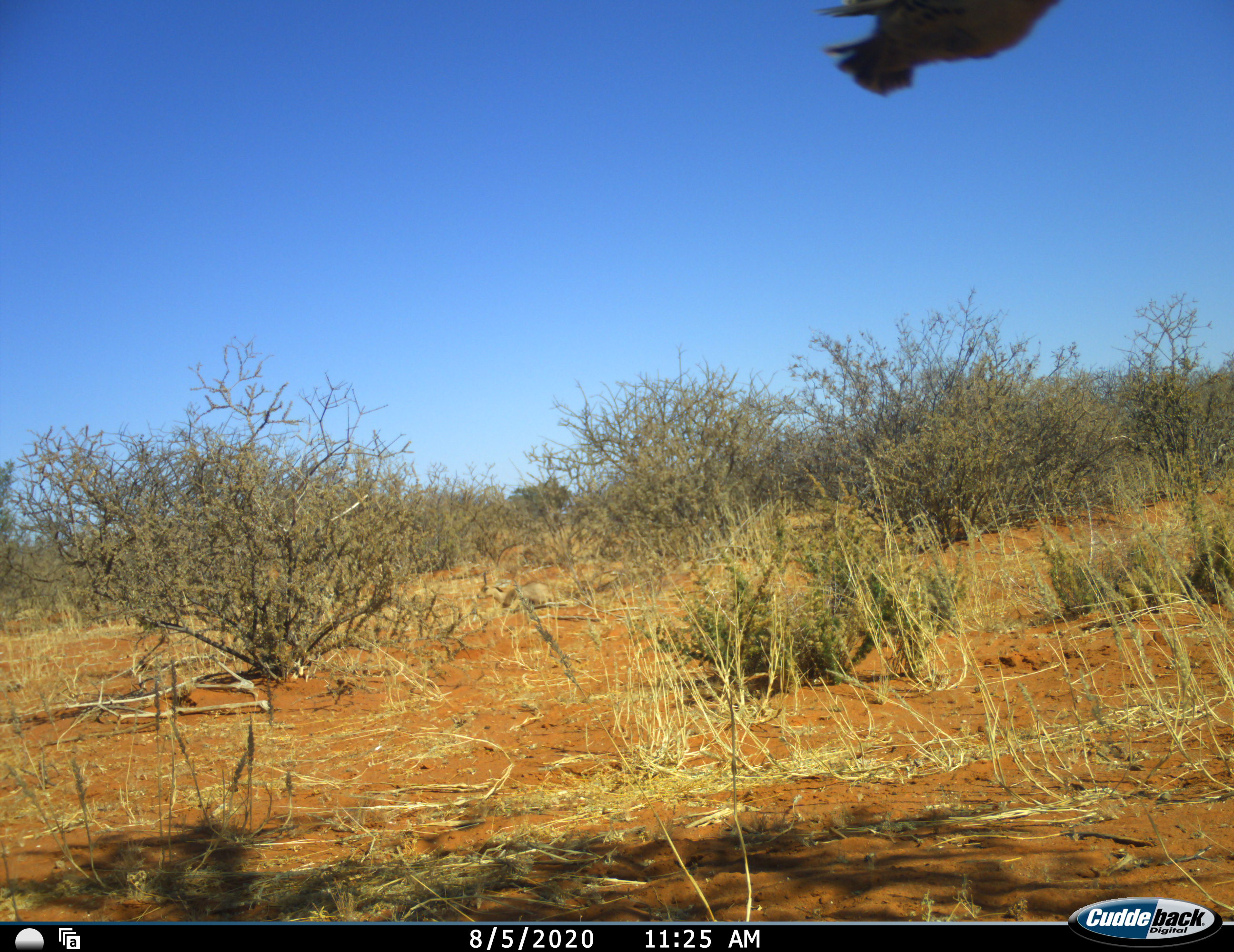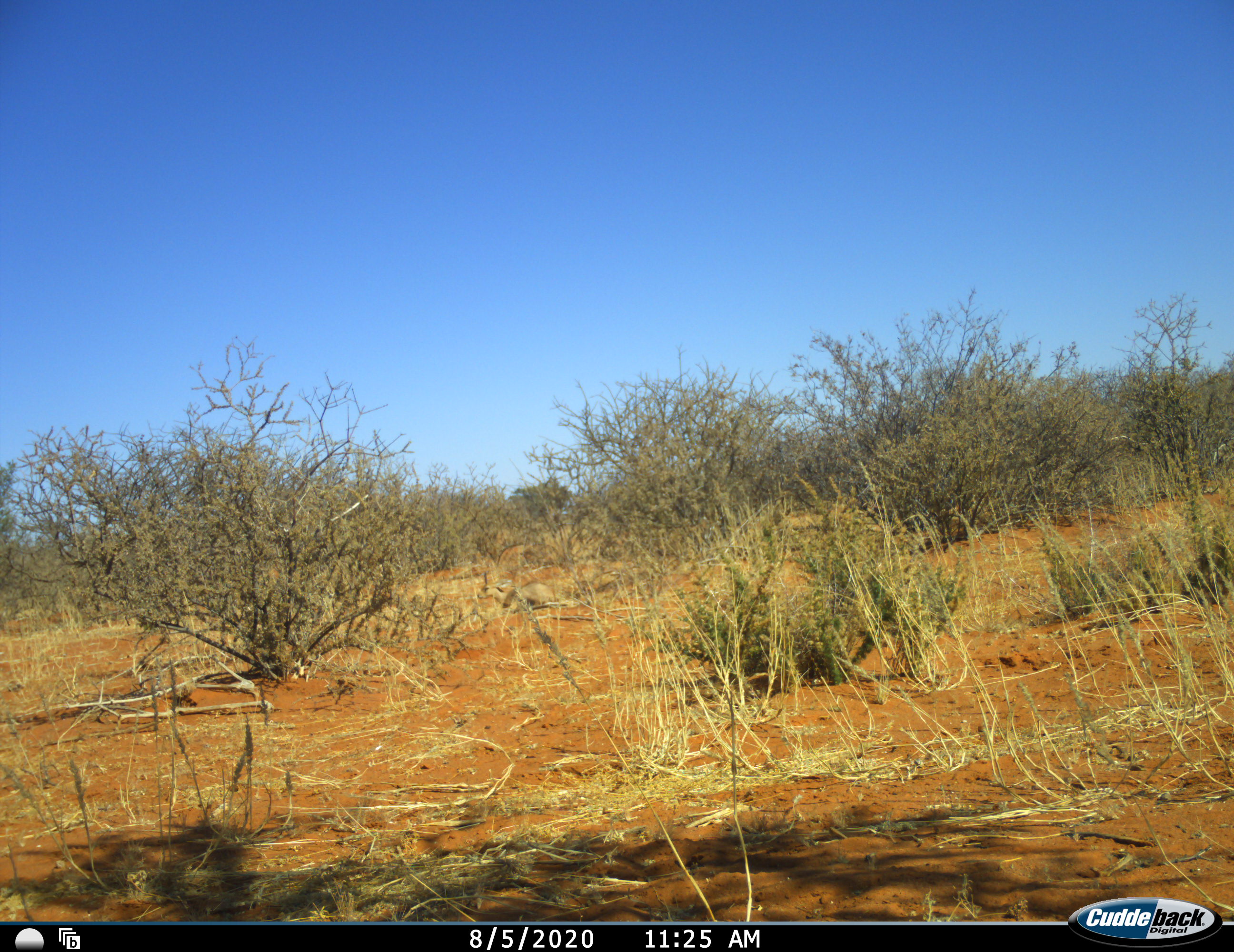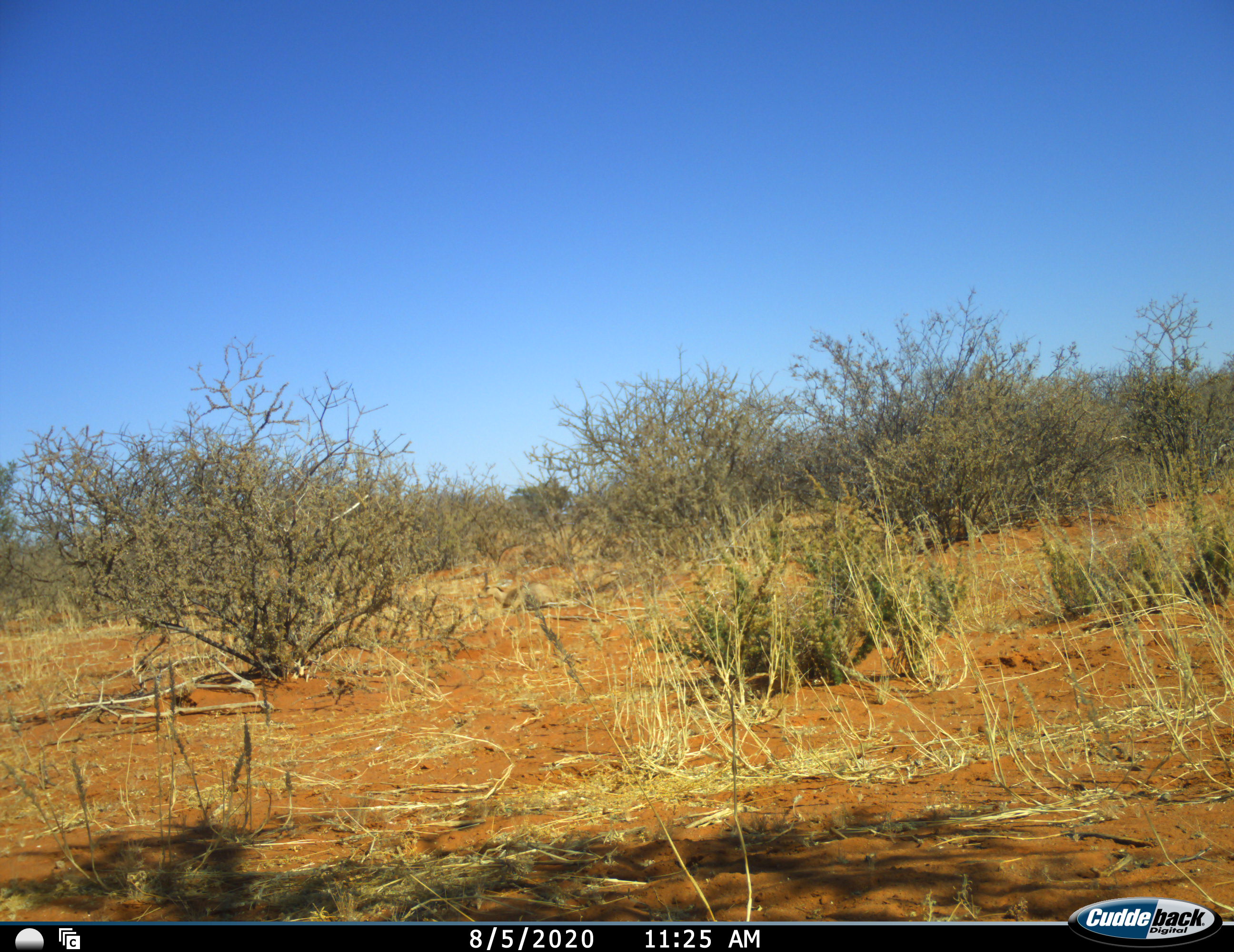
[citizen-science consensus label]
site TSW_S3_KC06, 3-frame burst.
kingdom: Animalia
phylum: Chordata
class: Aves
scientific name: Aves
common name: bird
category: birdother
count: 1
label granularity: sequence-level